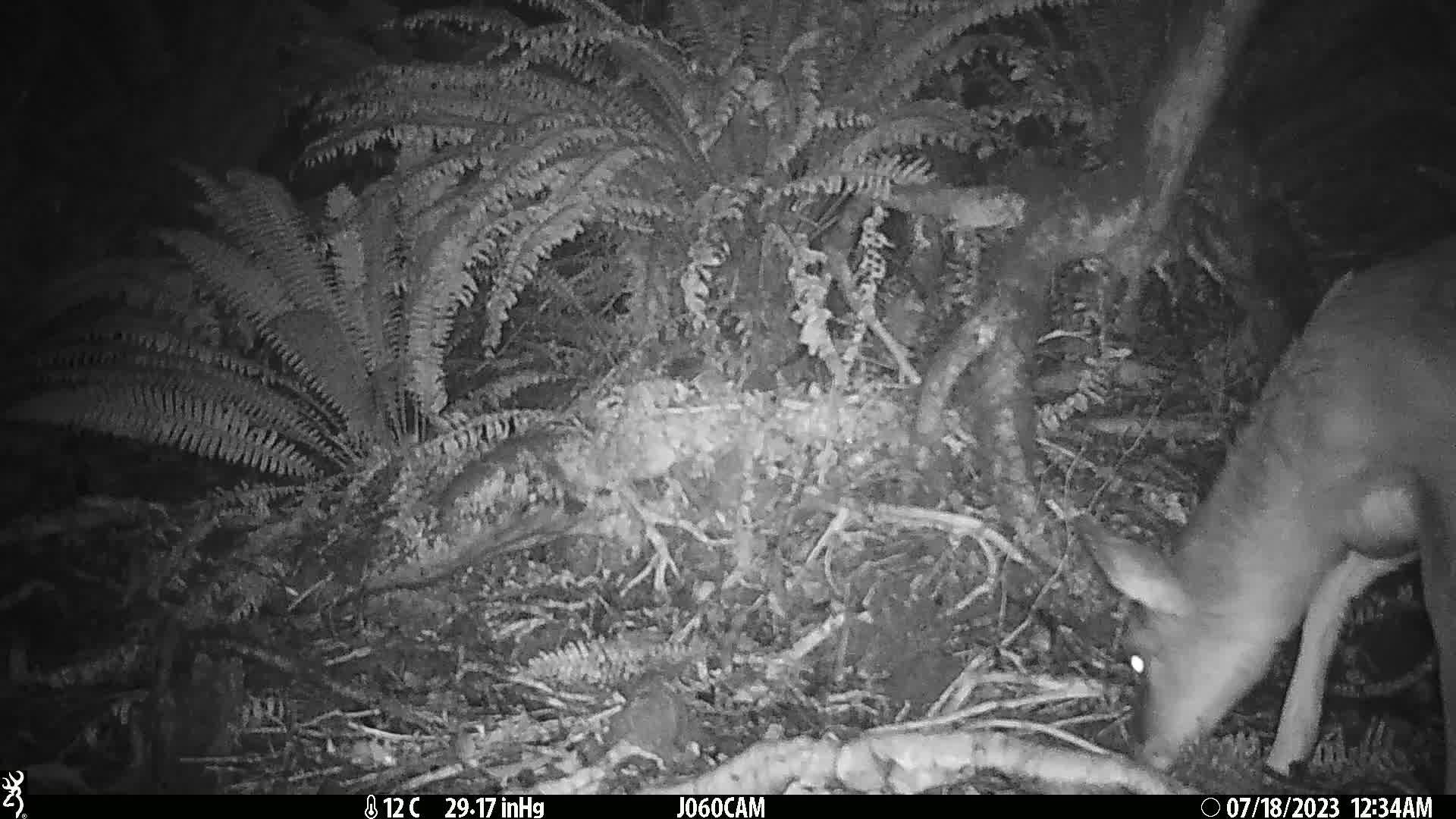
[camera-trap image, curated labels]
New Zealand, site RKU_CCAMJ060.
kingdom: Animalia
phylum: Chordata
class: Mammalia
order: Artiodactyla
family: Cervidae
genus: Odocoileus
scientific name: Odocoileus virginianus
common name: white-tailed deer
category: white tailed deer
White tailed deer (white-tailed deer) (Odocoileus virginianus).